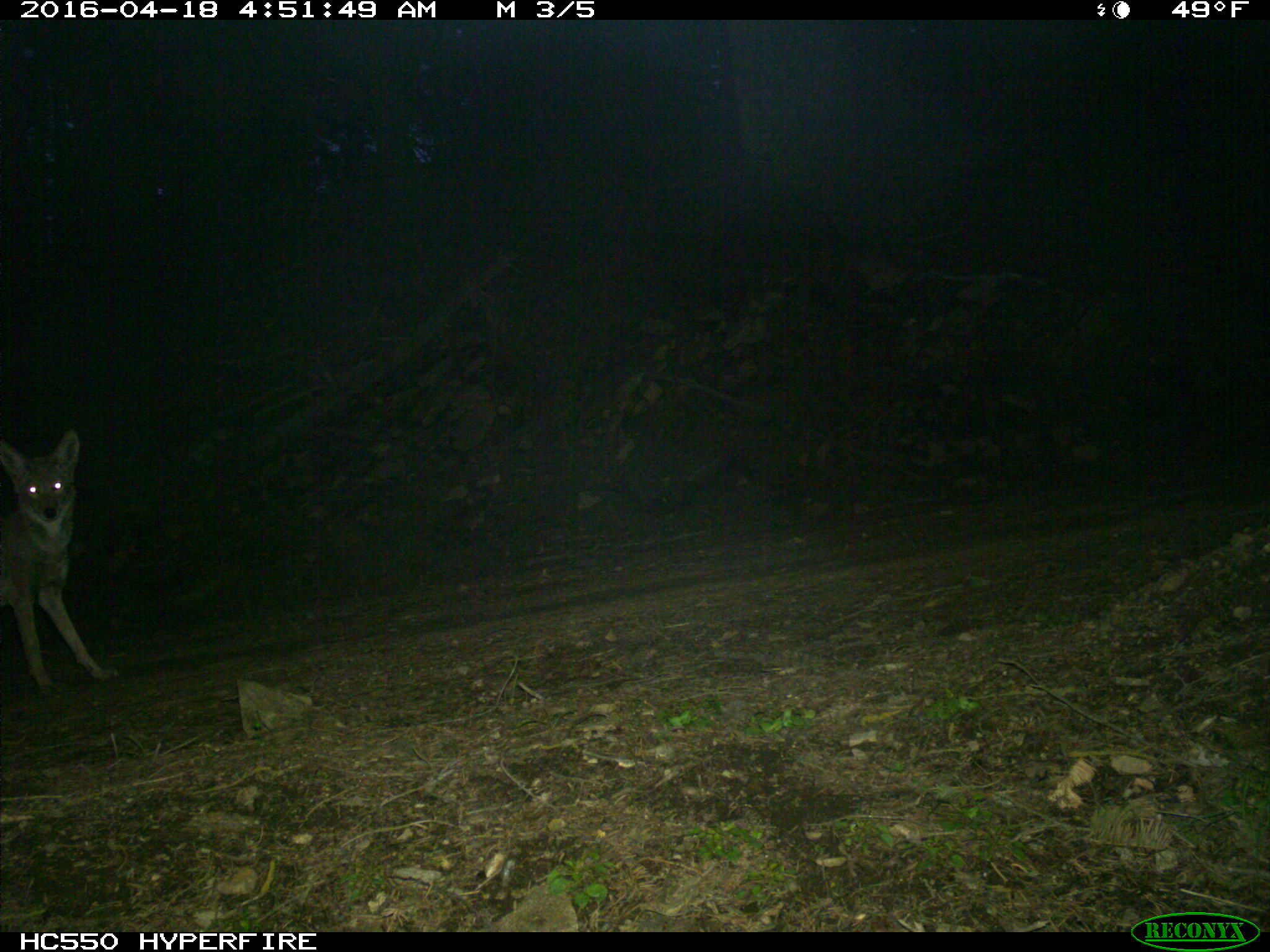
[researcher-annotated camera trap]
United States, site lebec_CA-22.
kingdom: Animalia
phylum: Chordata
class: Mammalia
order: Carnivora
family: Canidae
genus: Canis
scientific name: Canis latrans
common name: coyote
Canis latrans (coyote).